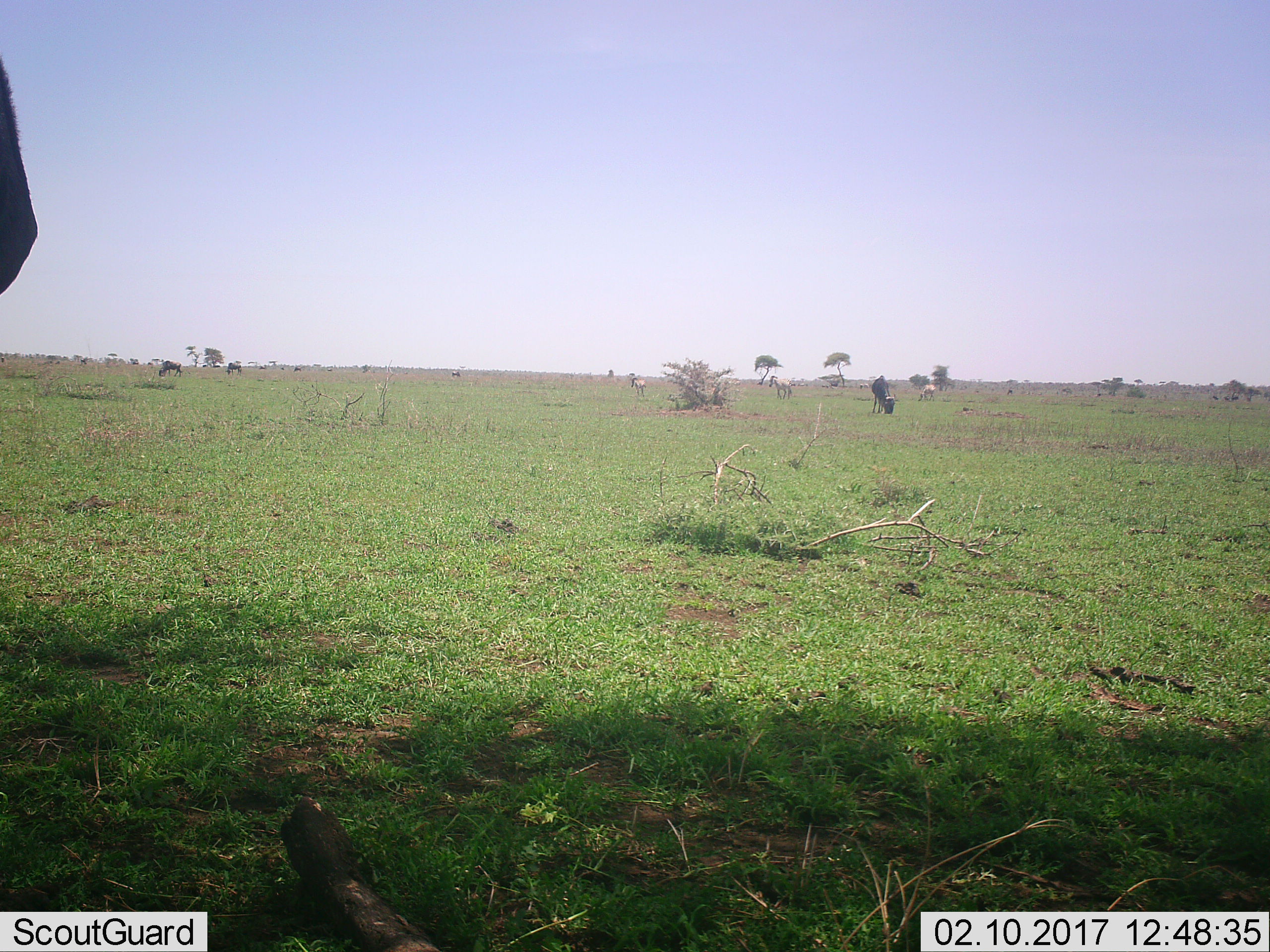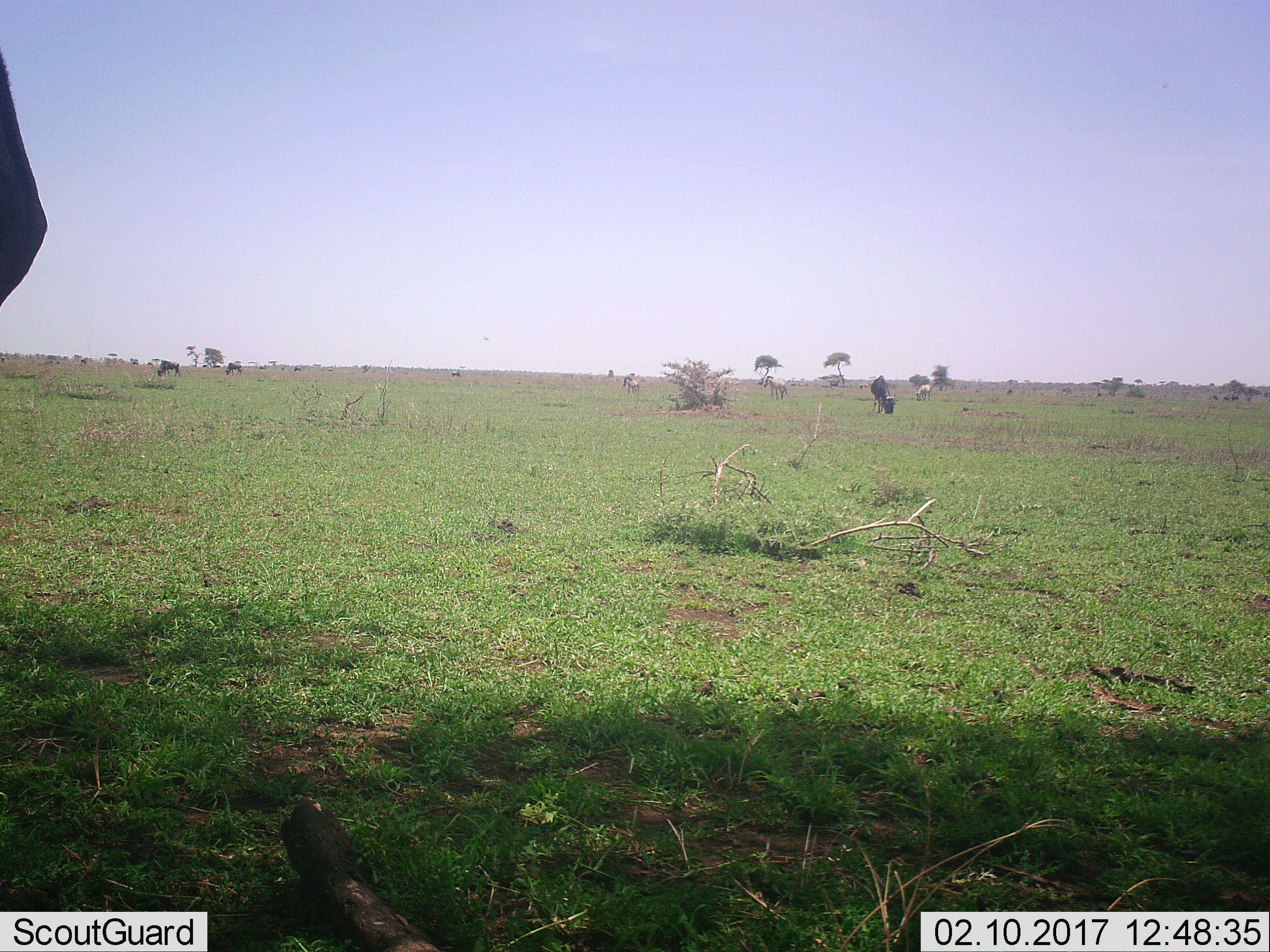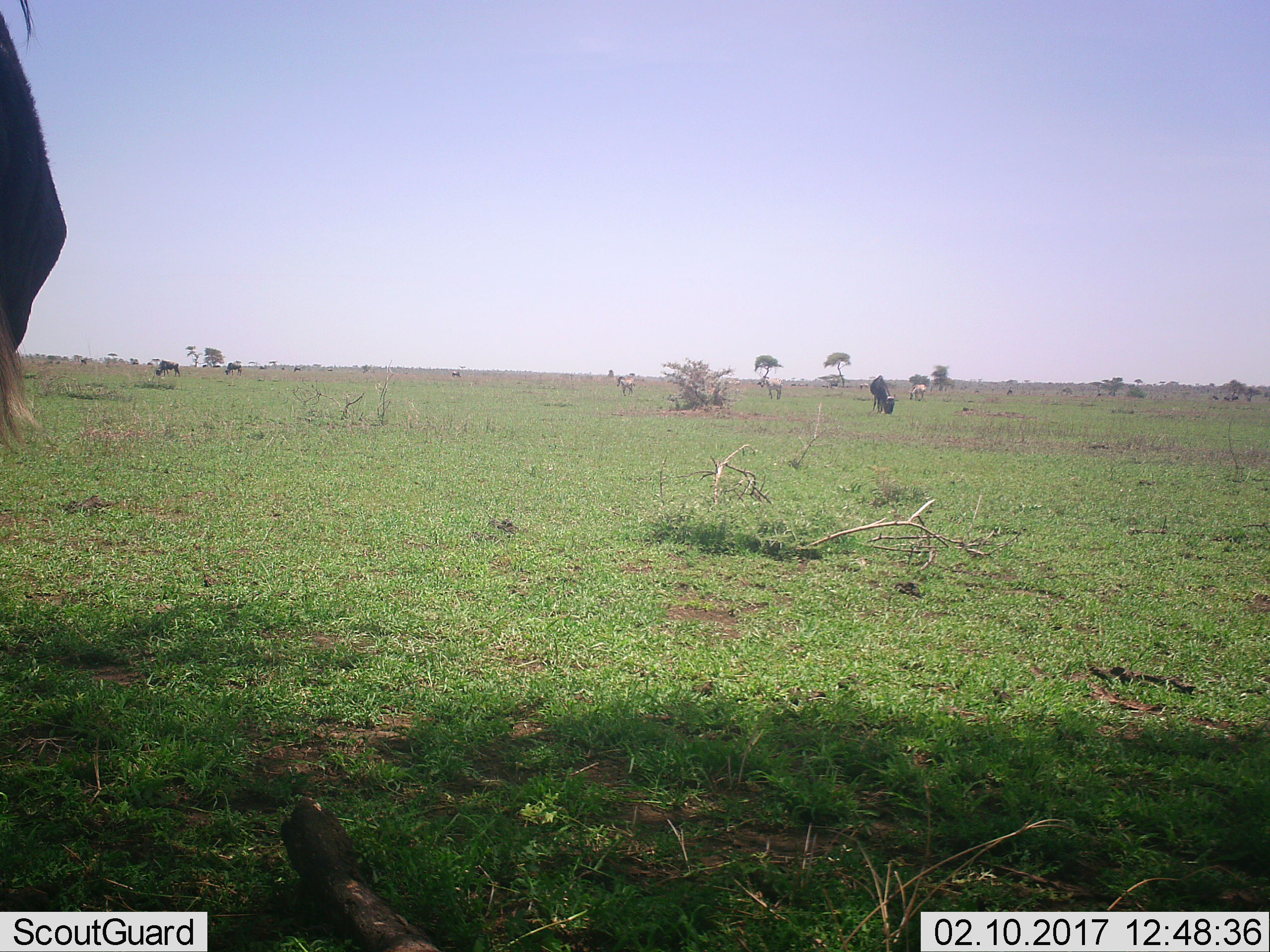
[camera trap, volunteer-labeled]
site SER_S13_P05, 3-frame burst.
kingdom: Animalia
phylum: Chordata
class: Mammalia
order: Artiodactyla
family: Bovidae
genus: Connochaetes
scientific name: Connochaetes taurinus taurinus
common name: blue wildebeest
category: wildebeestblue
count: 10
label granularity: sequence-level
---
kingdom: Animalia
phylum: Chordata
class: Mammalia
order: Perissodactyla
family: Equidae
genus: Equus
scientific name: Equus quagga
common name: plains zebra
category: zebraplains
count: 4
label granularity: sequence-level